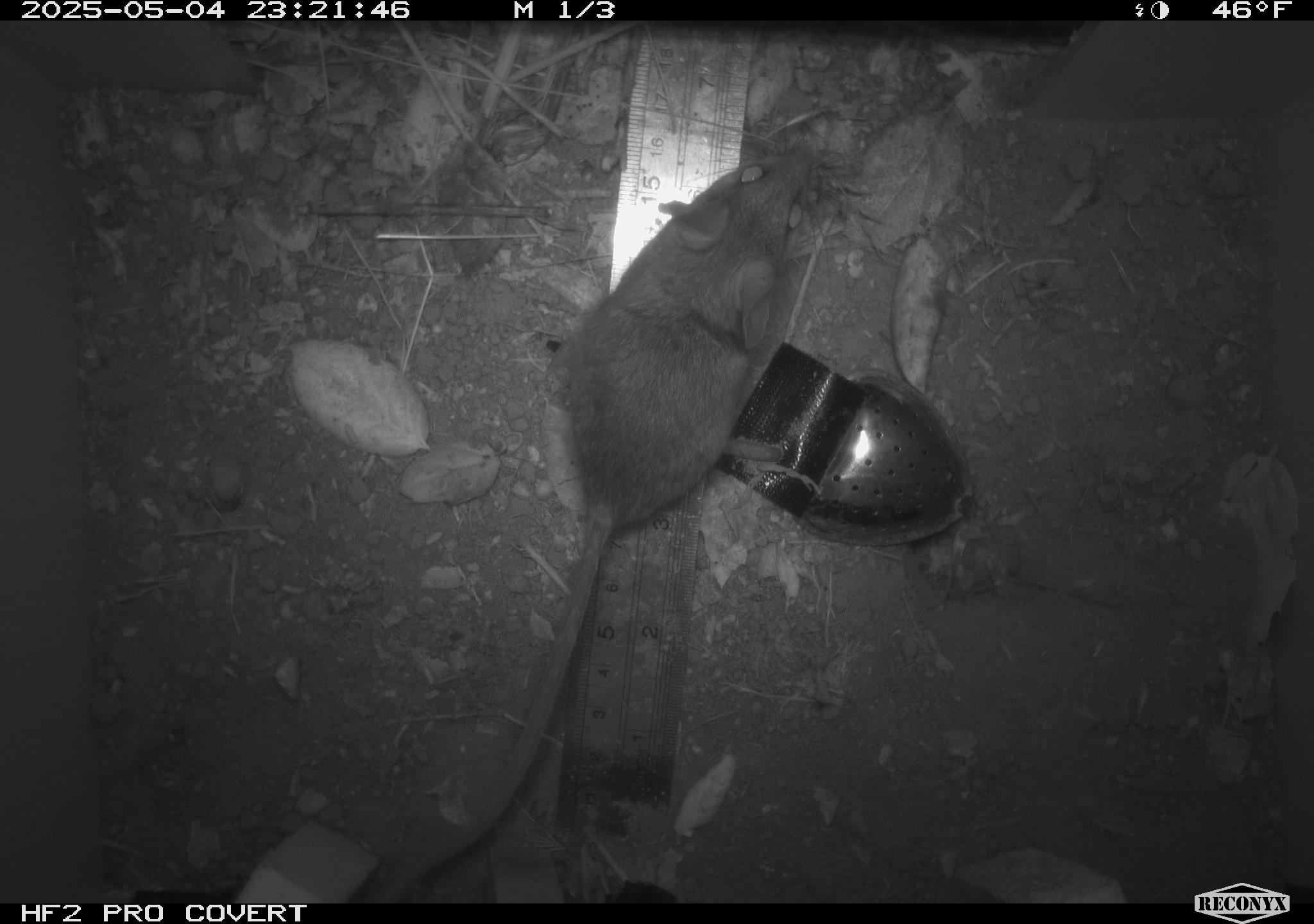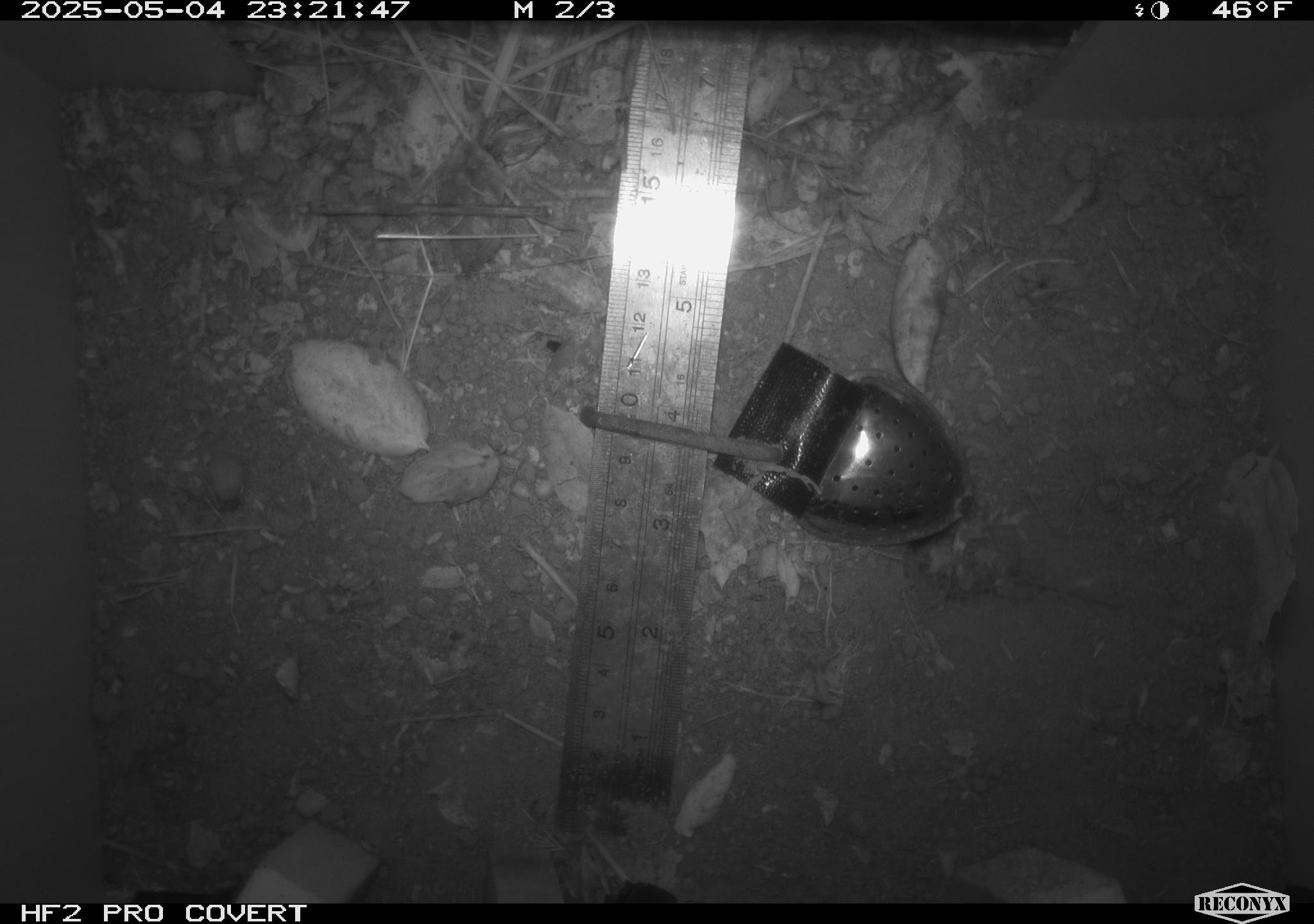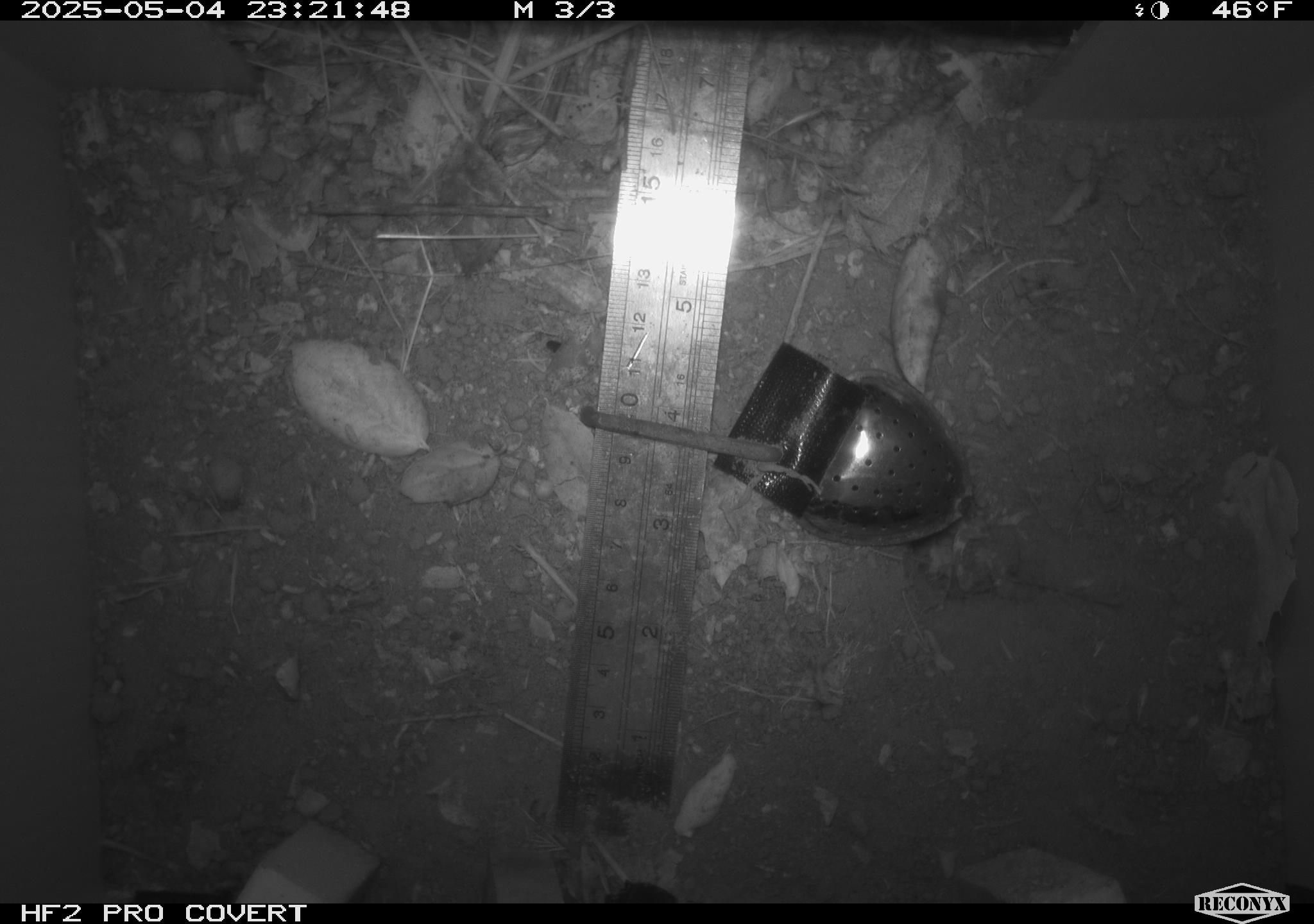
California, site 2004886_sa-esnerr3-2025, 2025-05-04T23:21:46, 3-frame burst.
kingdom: Animalia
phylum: Chordata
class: Mammalia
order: Rodentia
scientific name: Rodentia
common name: rodent